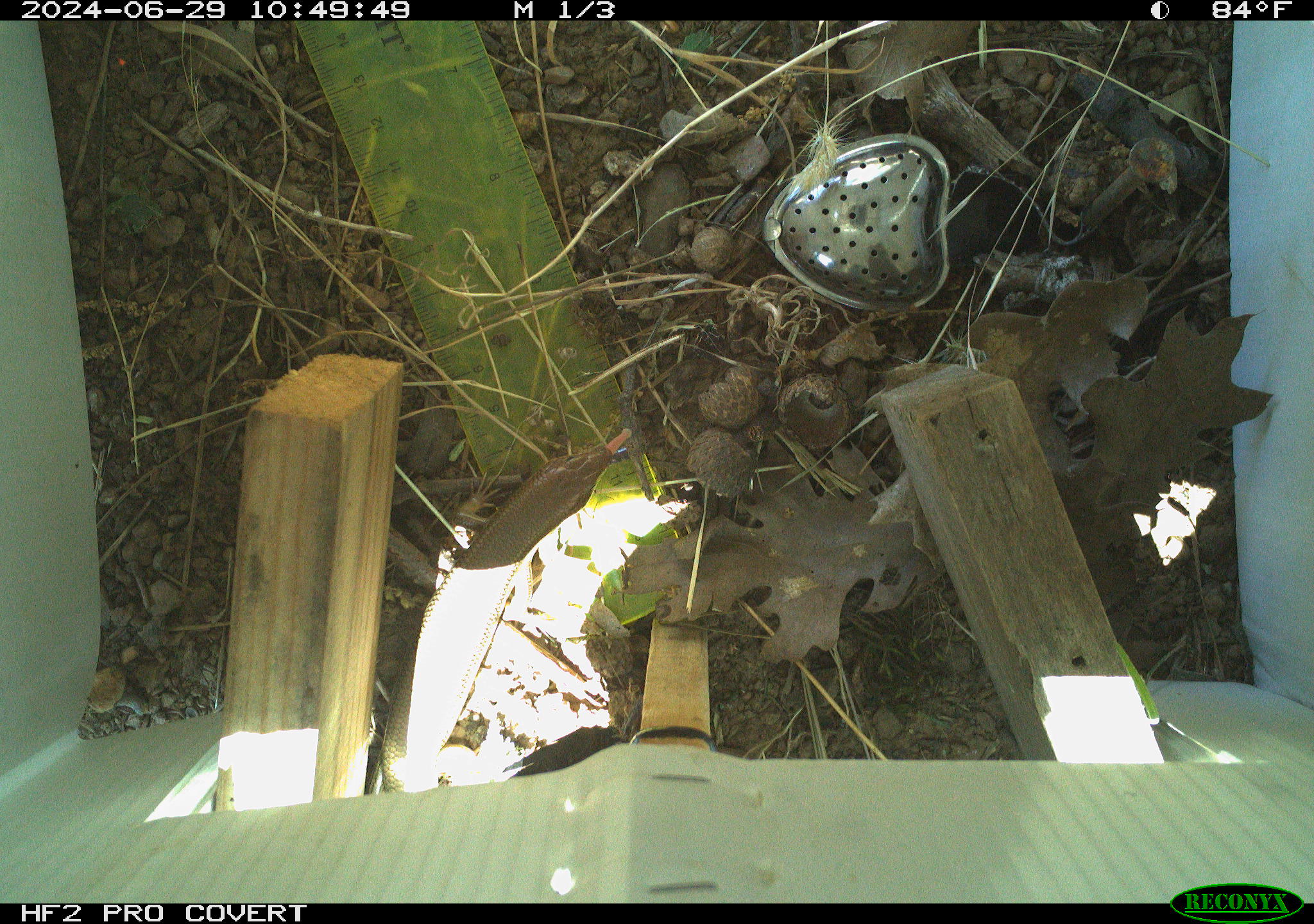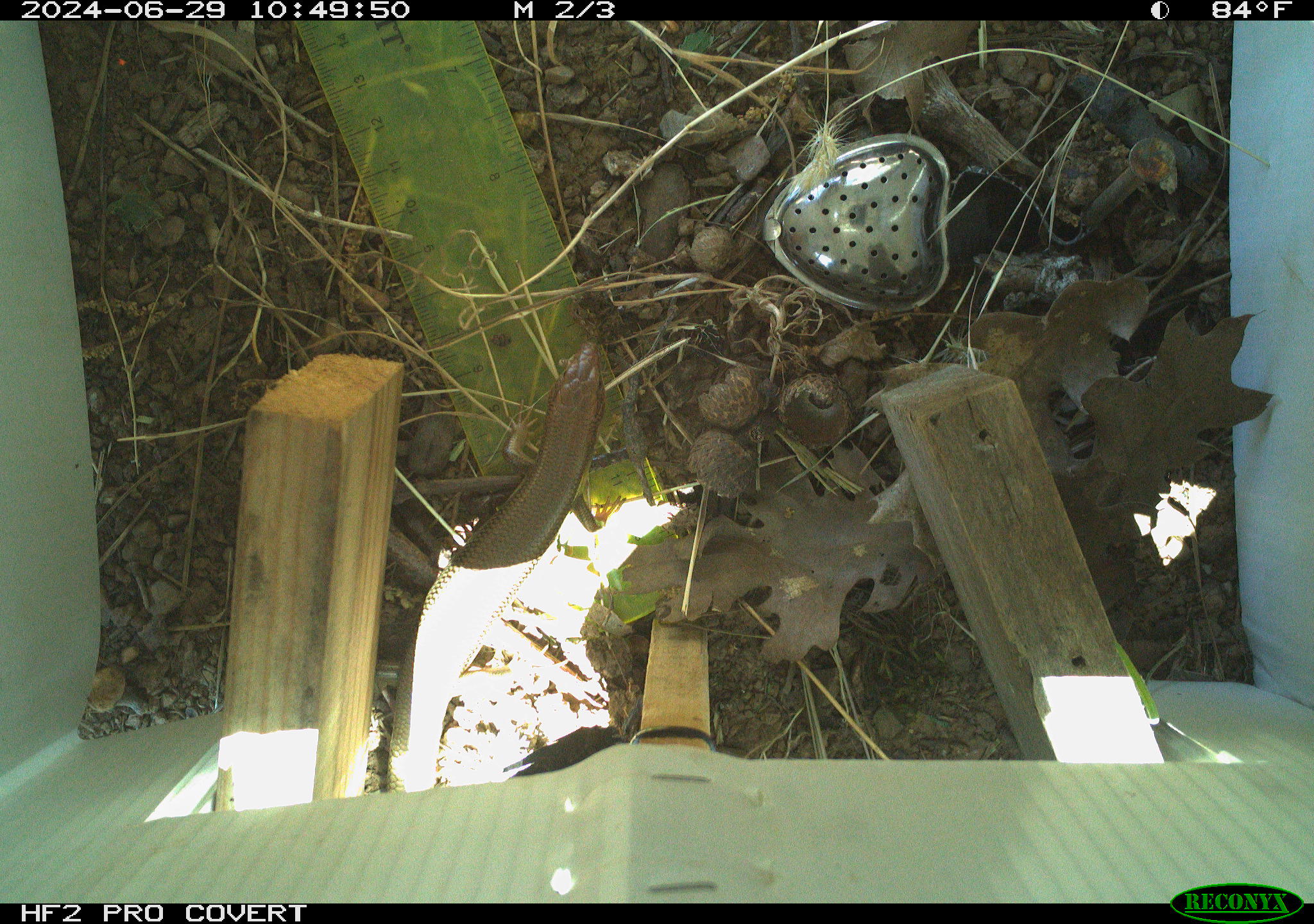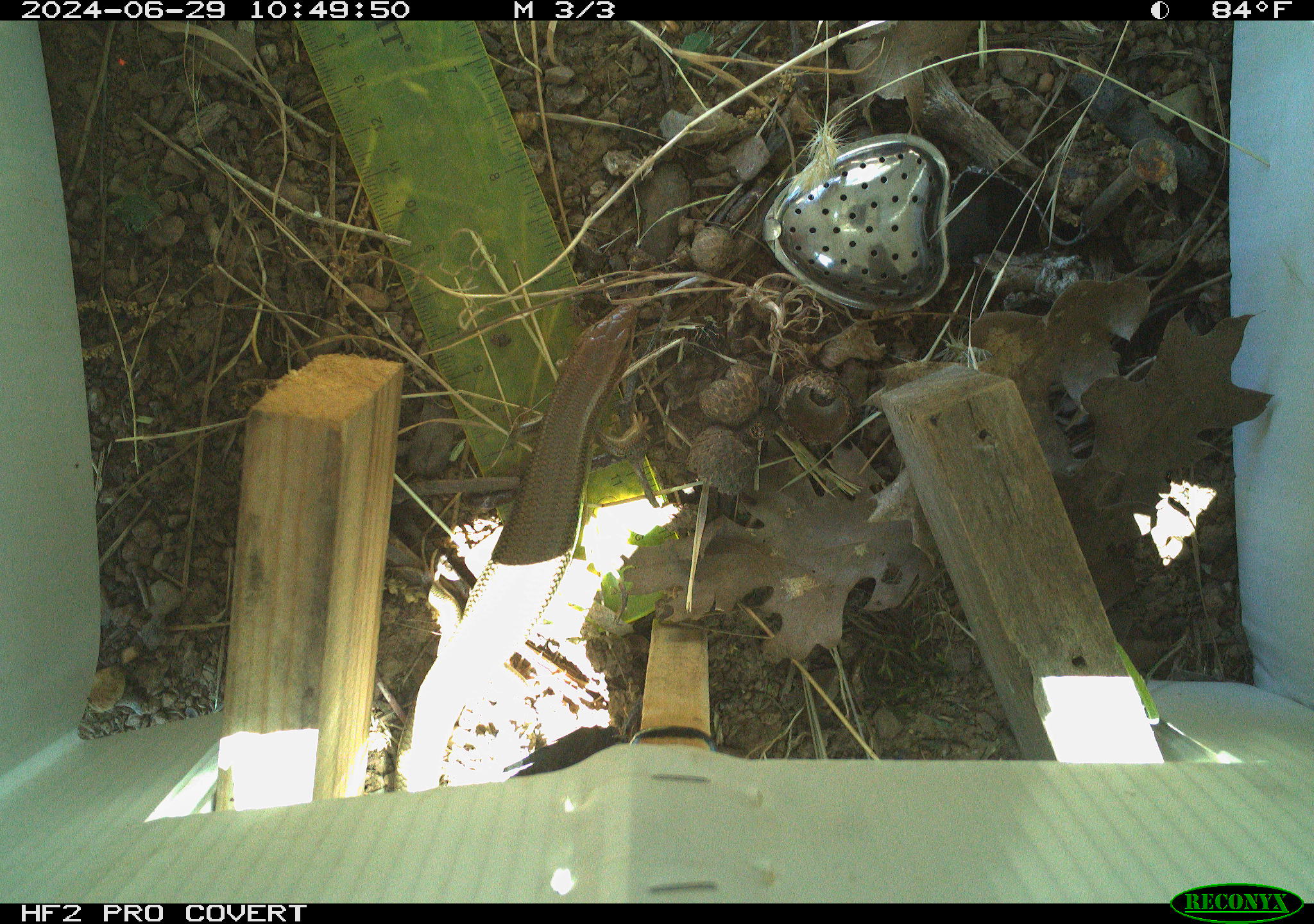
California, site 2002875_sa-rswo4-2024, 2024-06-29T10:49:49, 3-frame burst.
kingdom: Animalia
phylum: Chordata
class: Reptilia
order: Squamata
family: Scincidae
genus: Plestiodon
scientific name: Plestiodon gilberti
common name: gilbert's skink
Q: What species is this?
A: Gilbert's skink (Plestiodon gilberti).